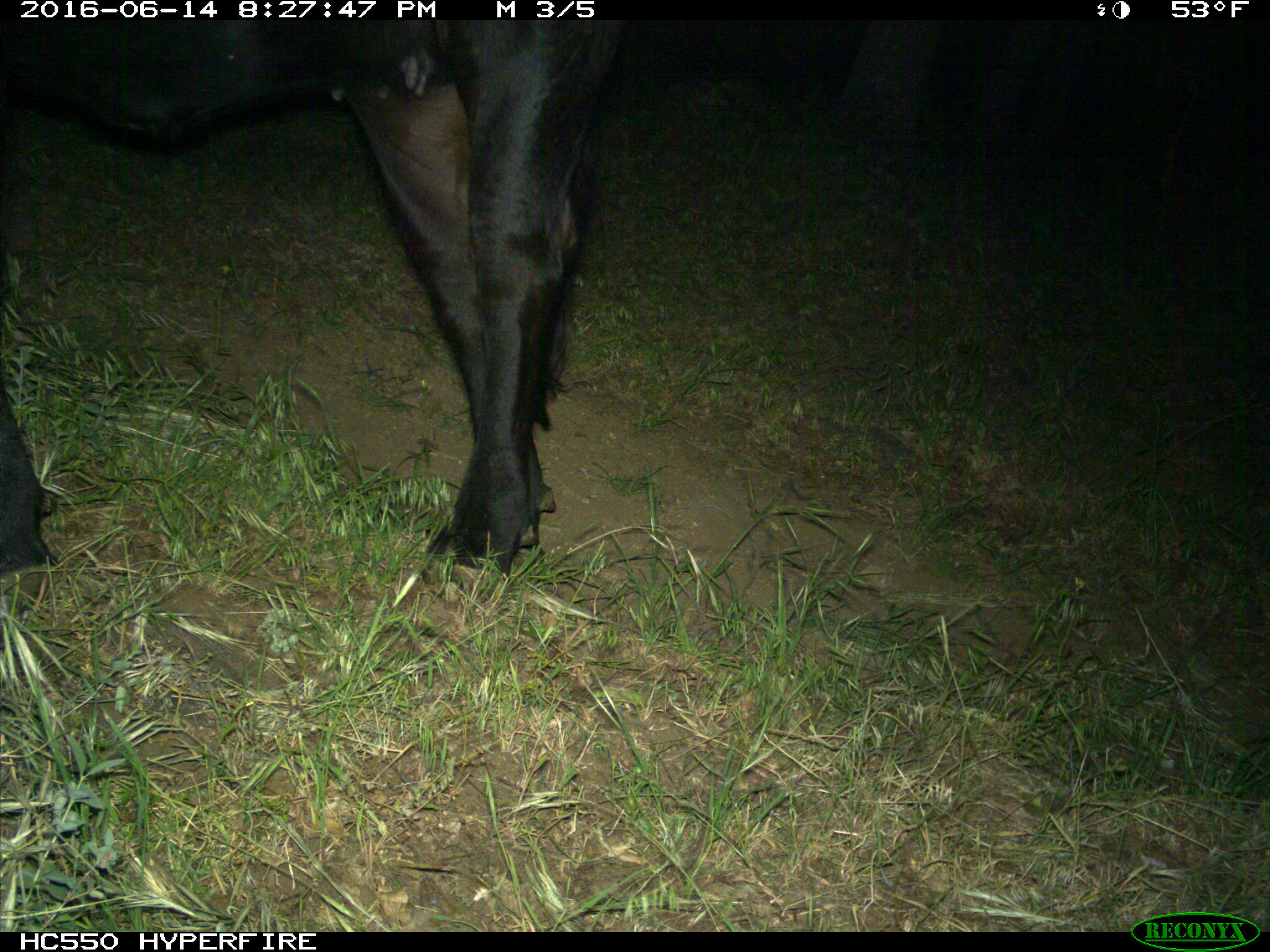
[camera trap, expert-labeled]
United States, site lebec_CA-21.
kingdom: Animalia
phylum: Chordata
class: Mammalia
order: Artiodactyla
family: Bovidae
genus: Bos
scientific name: Bos taurus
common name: domestic cow